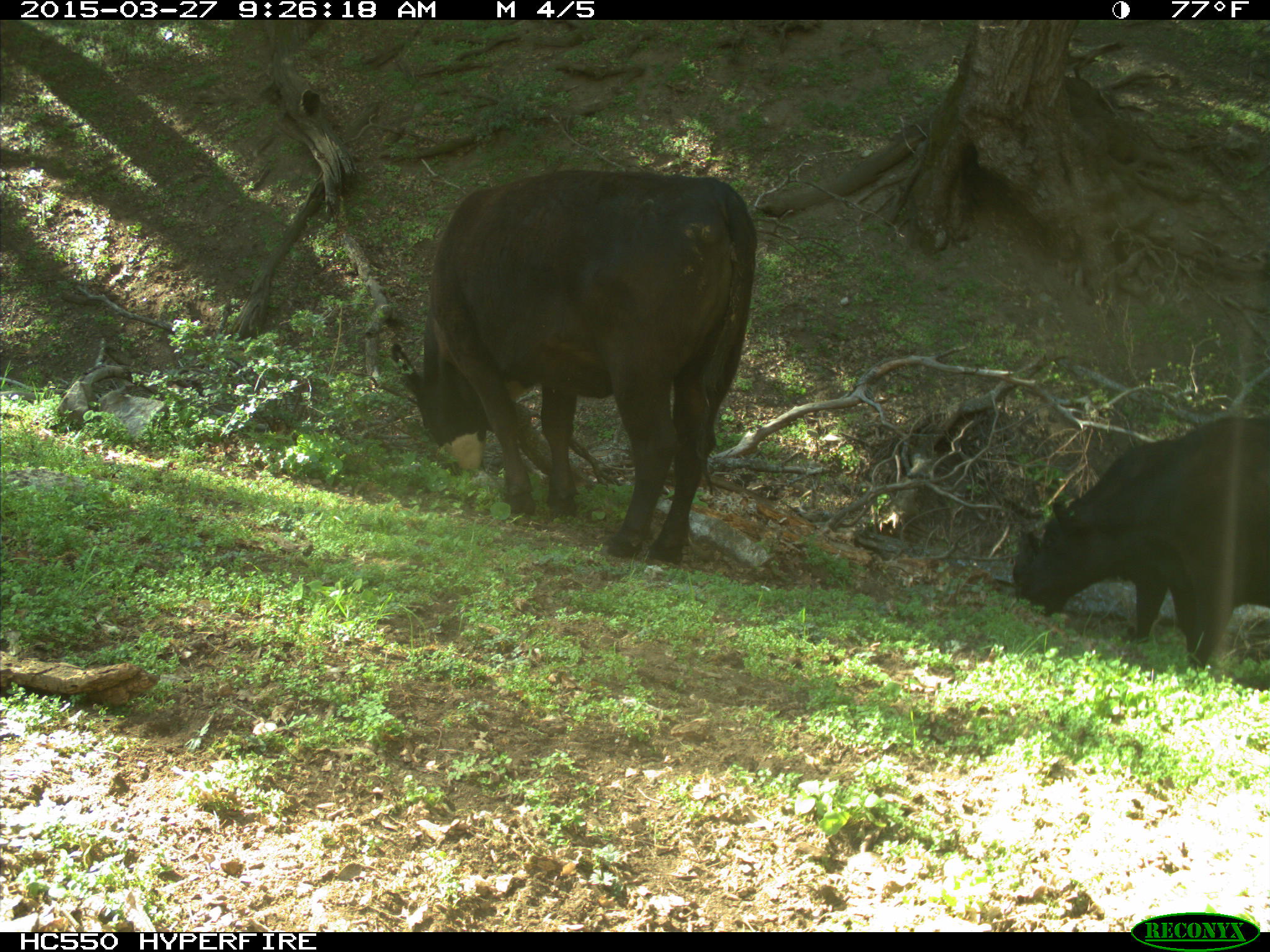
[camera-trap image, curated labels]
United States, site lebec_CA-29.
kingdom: Animalia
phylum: Chordata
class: Mammalia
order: Artiodactyla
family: Bovidae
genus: Bos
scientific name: Bos taurus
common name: domestic cow